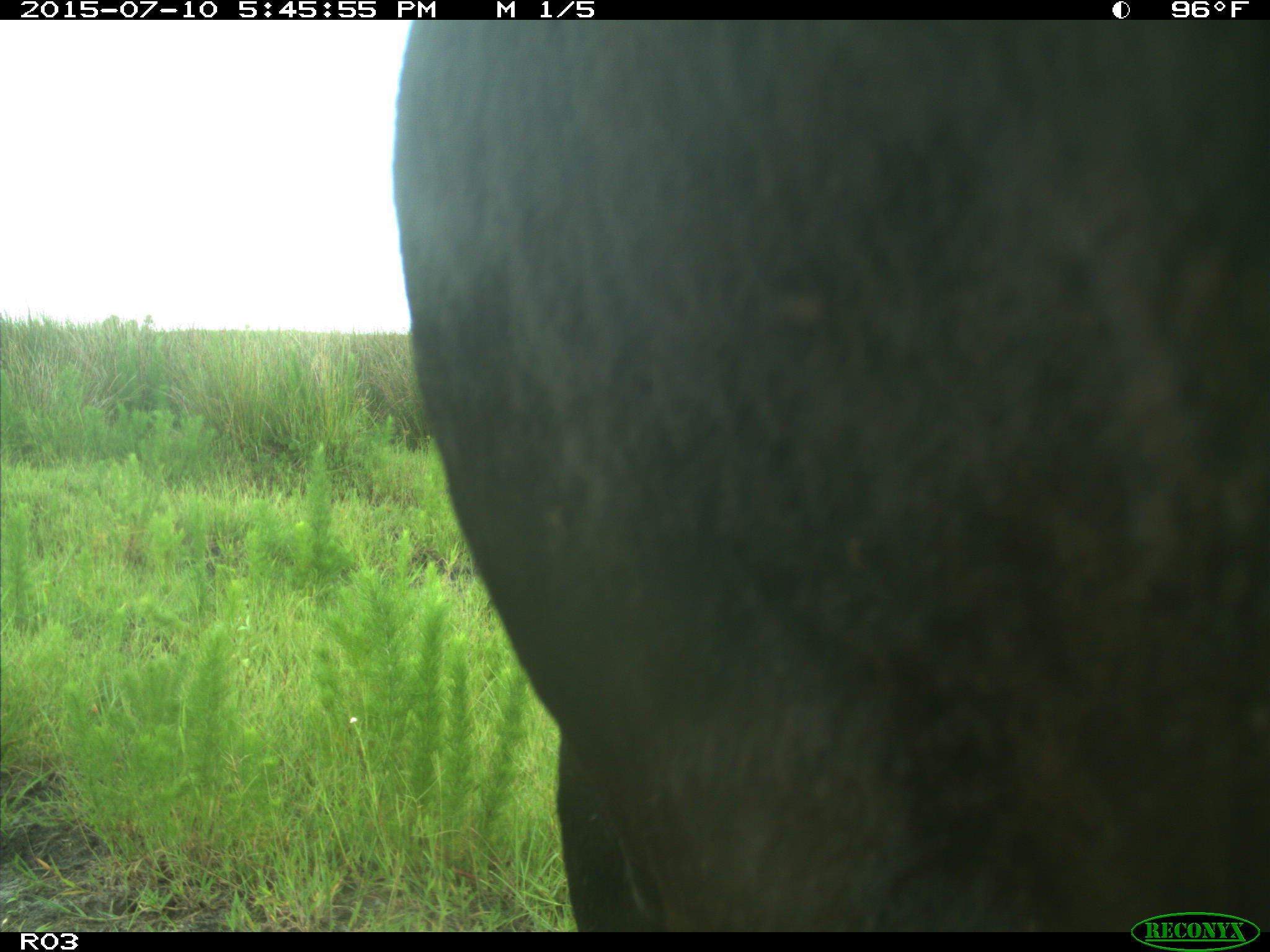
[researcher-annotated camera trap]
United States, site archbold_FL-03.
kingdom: Animalia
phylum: Chordata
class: Mammalia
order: Artiodactyla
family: Bovidae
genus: Bos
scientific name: Bos taurus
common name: domestic cow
Bos taurus (domestic cow).